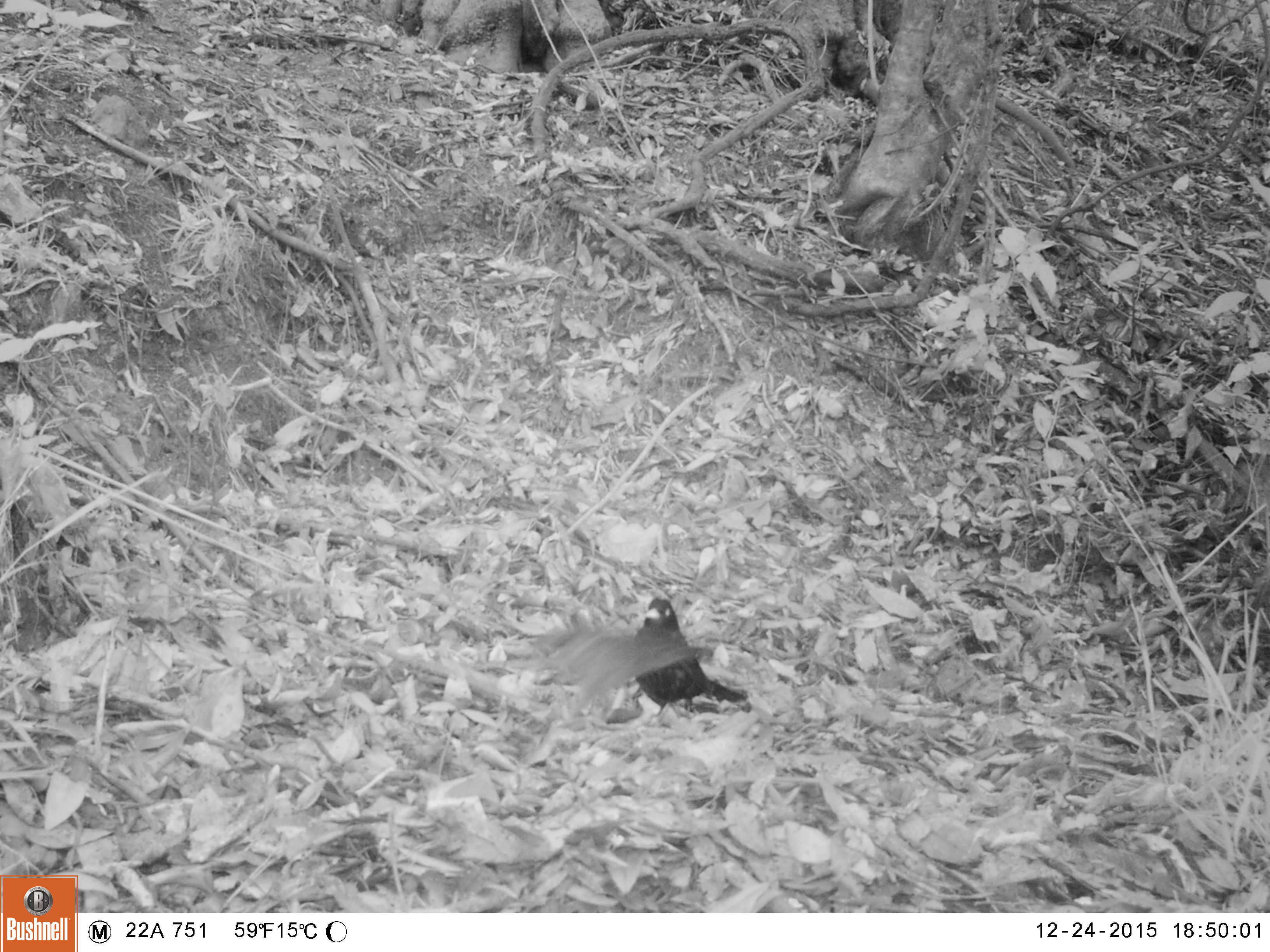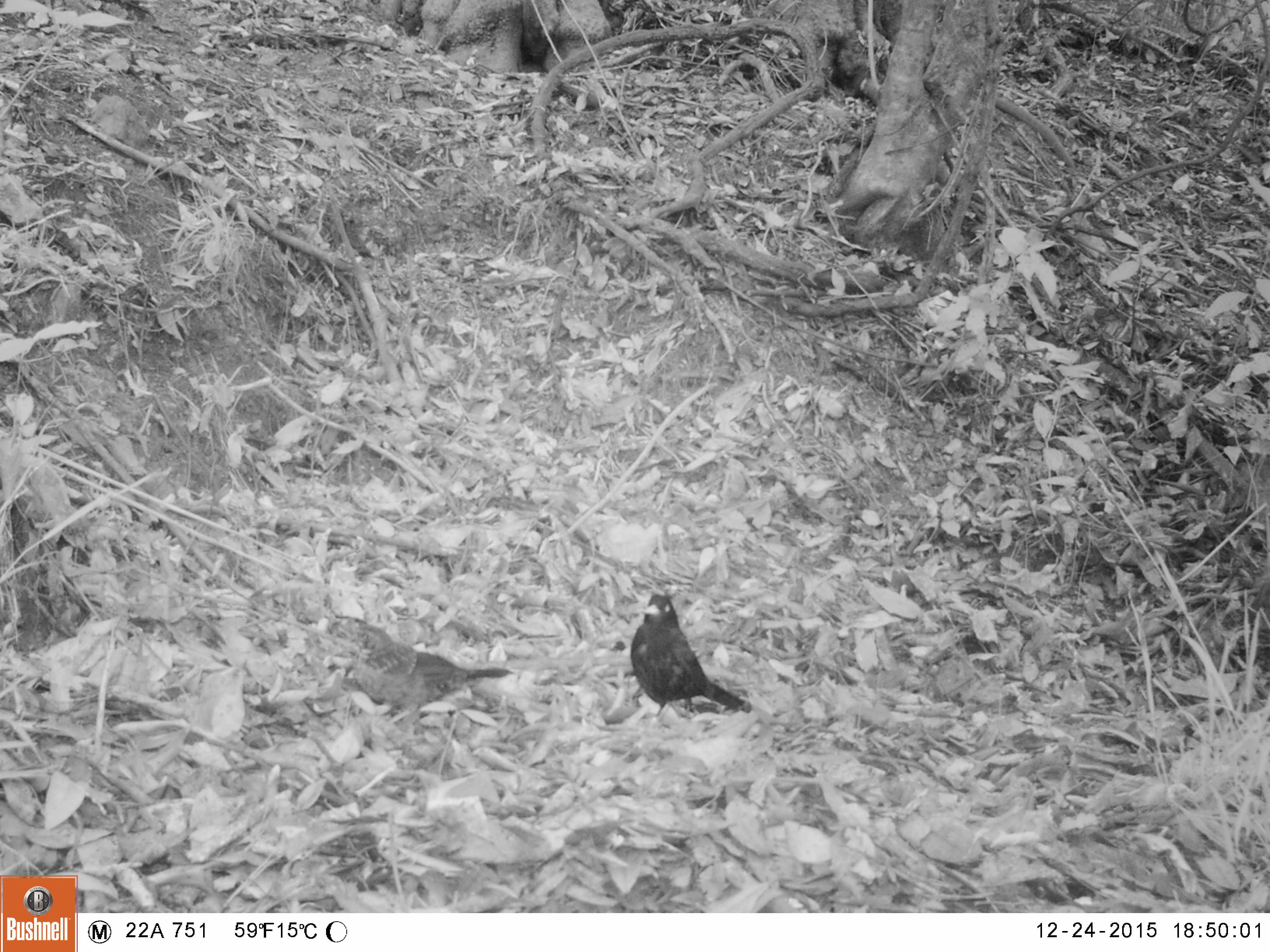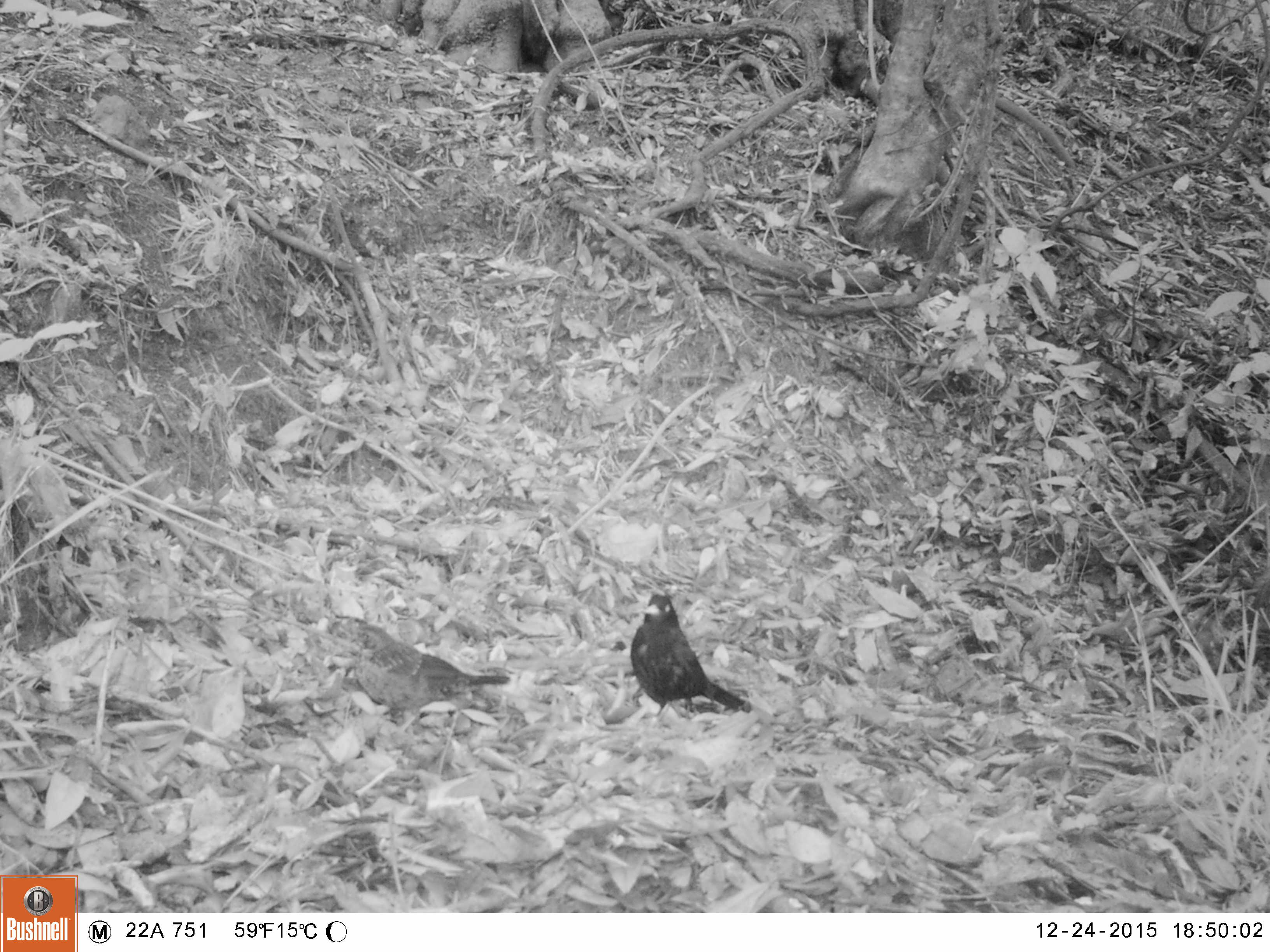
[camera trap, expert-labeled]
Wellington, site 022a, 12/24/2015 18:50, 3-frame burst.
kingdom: Animalia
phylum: Chordata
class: Aves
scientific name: Aves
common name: bird